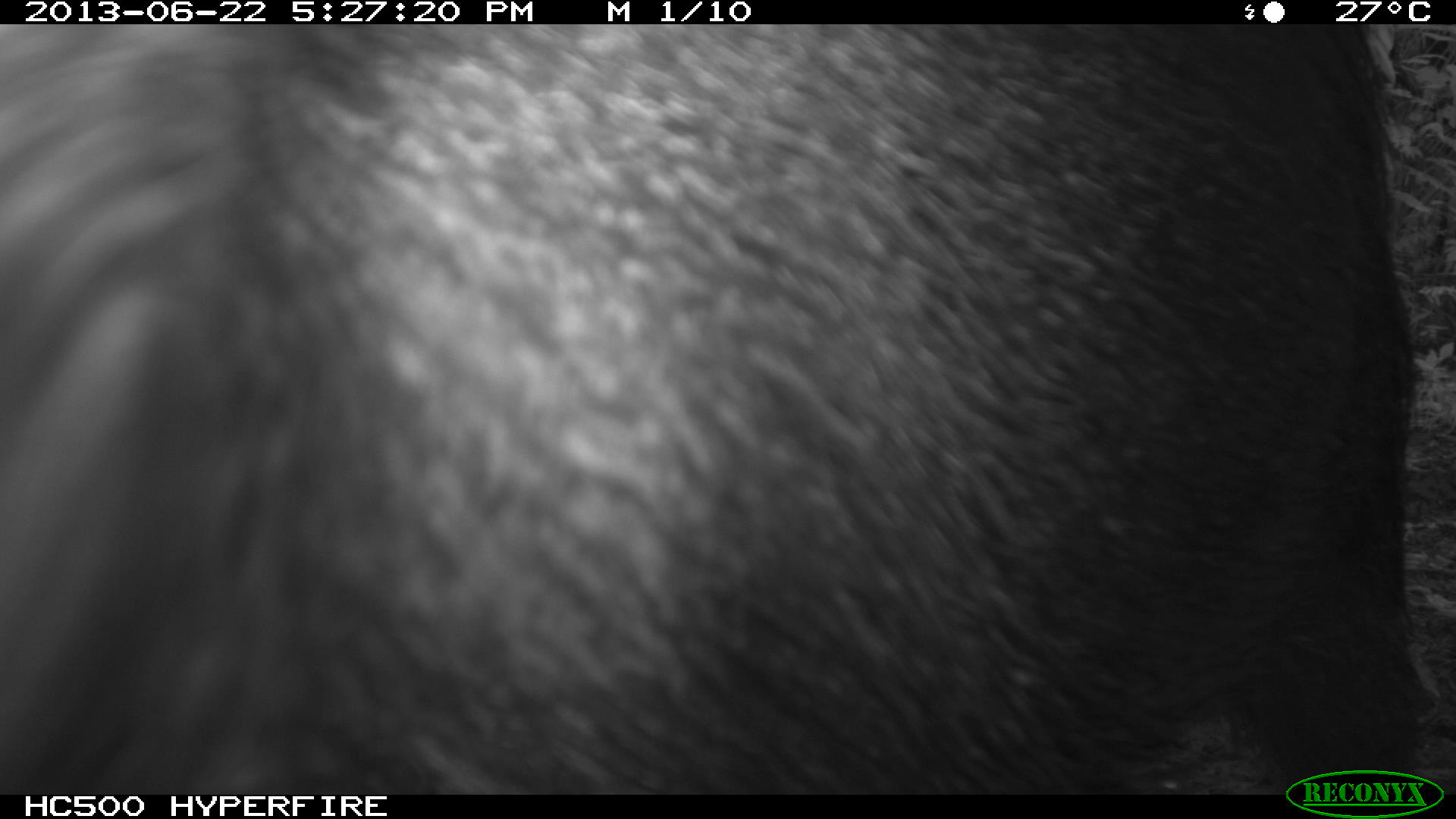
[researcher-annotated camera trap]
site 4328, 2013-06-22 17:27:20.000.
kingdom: Animalia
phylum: Chordata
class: Mammalia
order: Artiodactyla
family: Tayassuidae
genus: Tayassu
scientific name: Tayassu pecari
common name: white-lipped peccary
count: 13